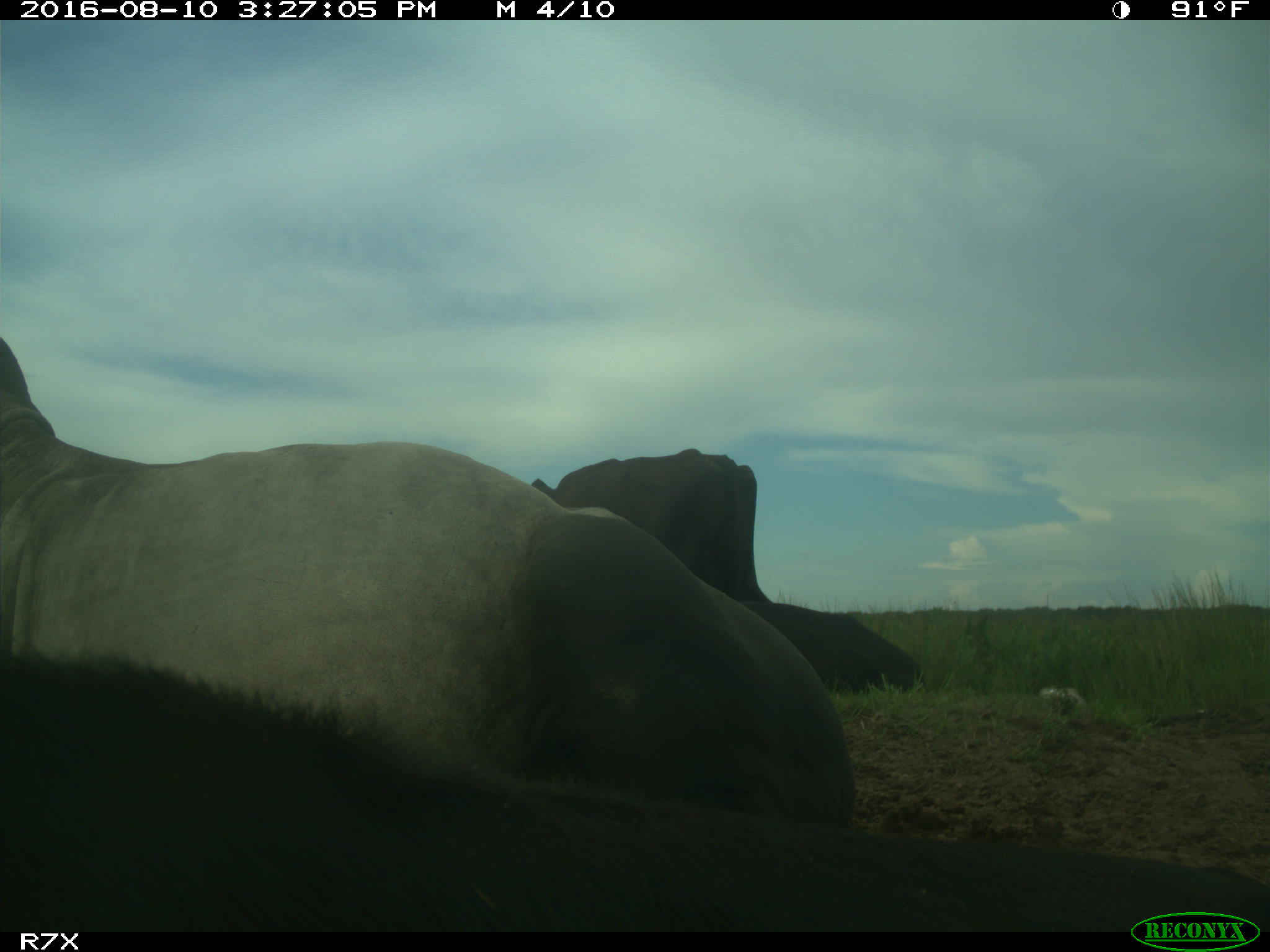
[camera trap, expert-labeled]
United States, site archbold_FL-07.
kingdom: Animalia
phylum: Chordata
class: Mammalia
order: Artiodactyla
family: Bovidae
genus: Bos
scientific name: Bos taurus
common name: domestic cow